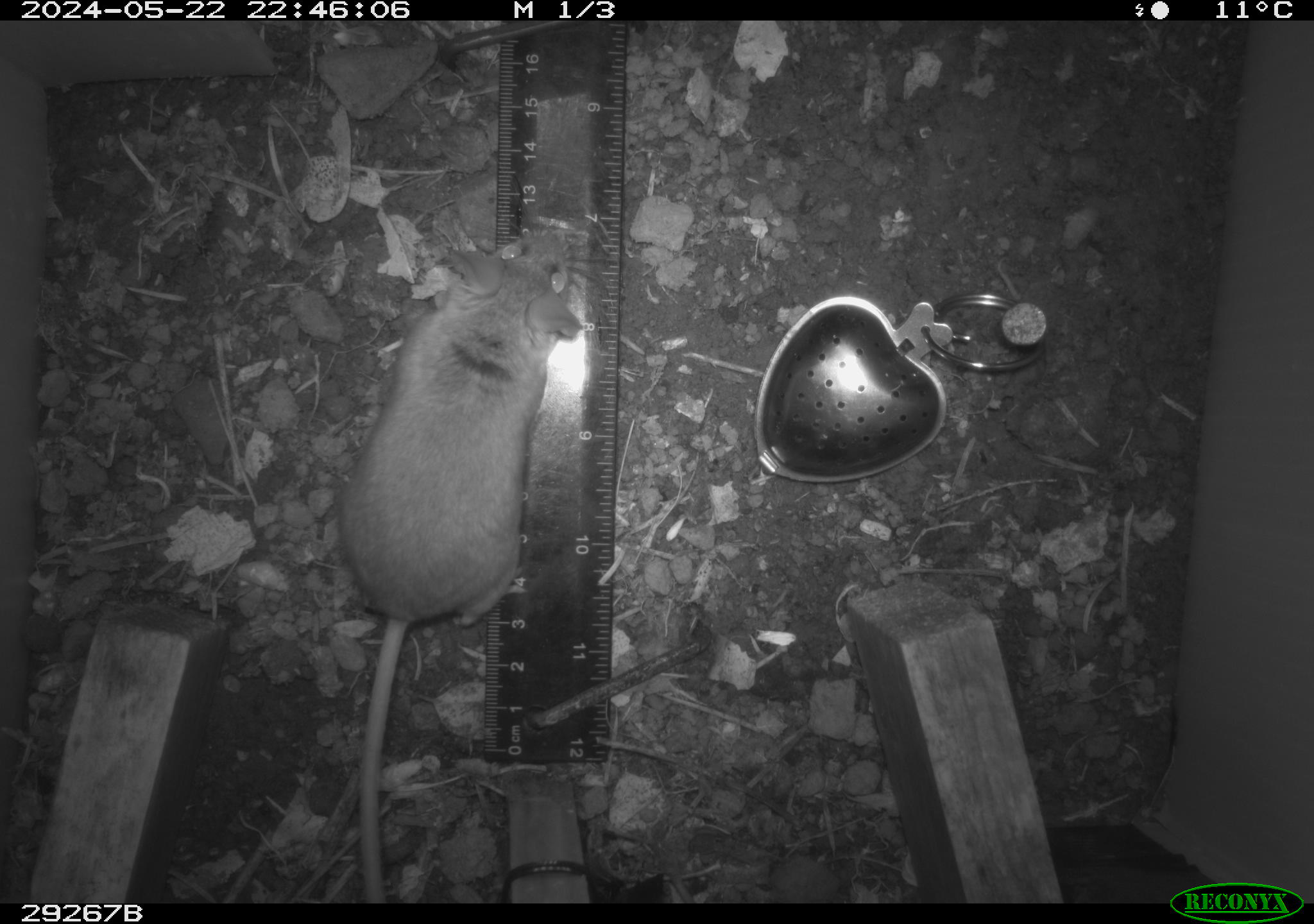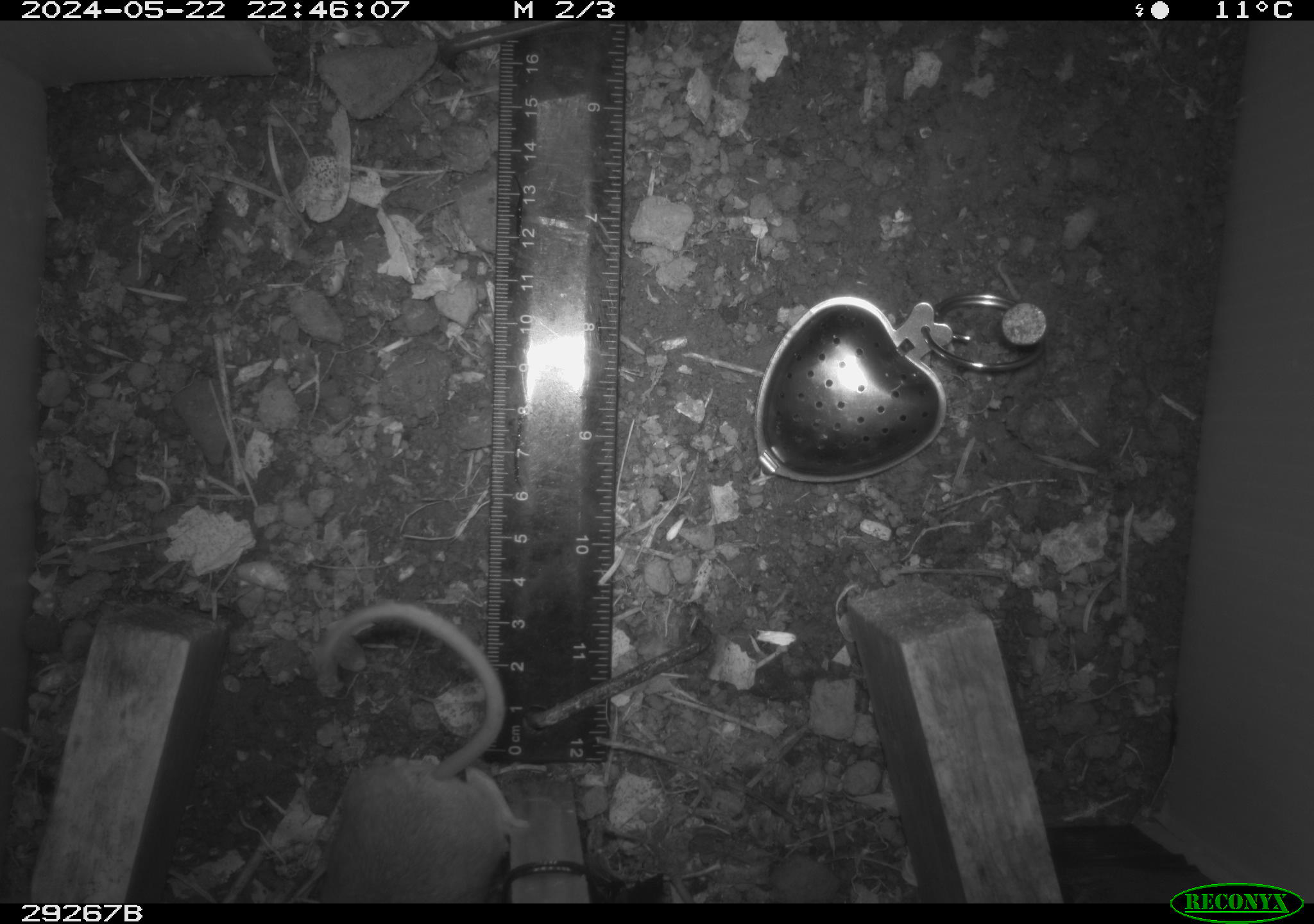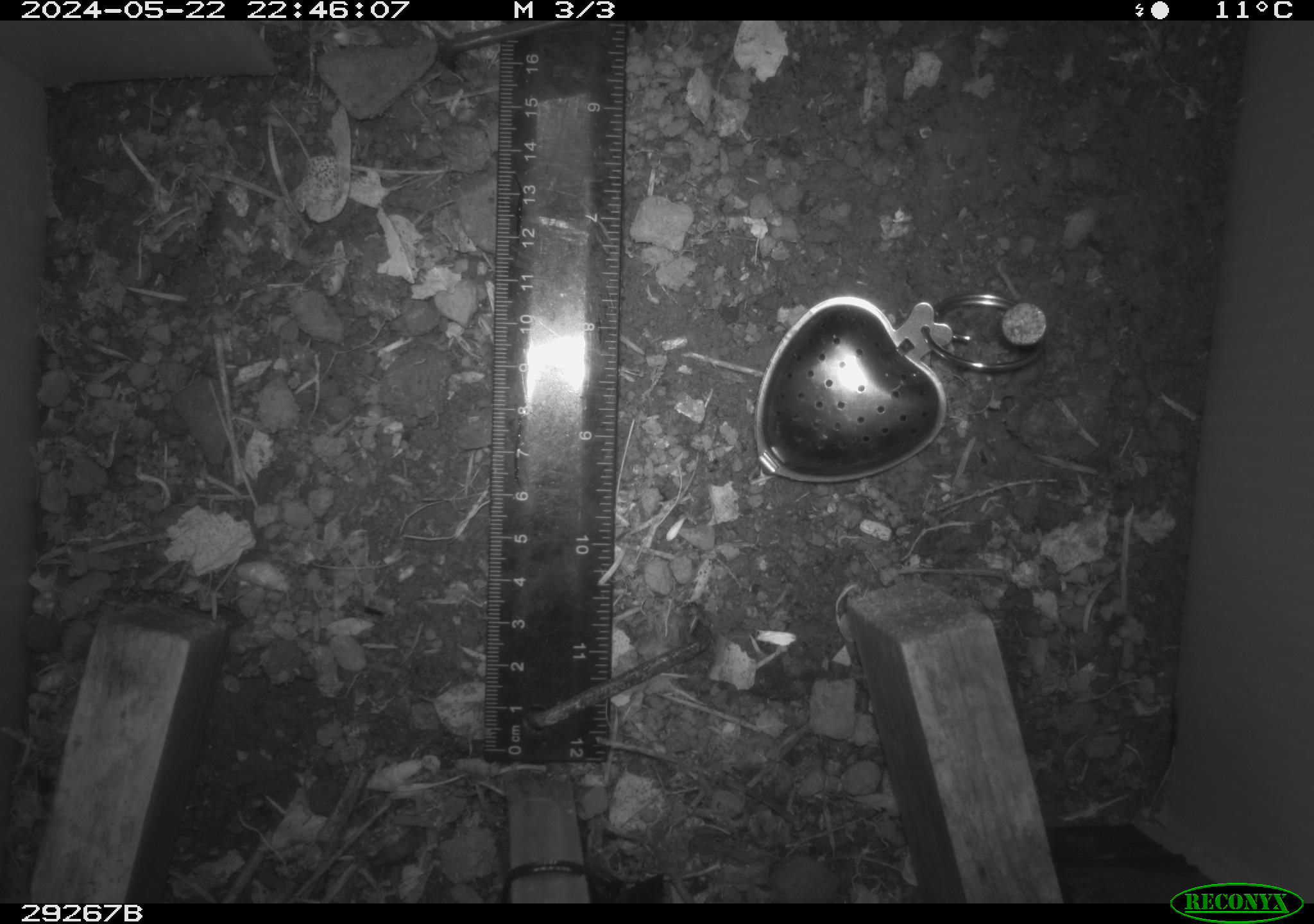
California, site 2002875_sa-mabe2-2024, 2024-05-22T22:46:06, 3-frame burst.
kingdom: Animalia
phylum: Chordata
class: Mammalia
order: Rodentia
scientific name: Rodentia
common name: mouse species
Mouse species (Rodentia).